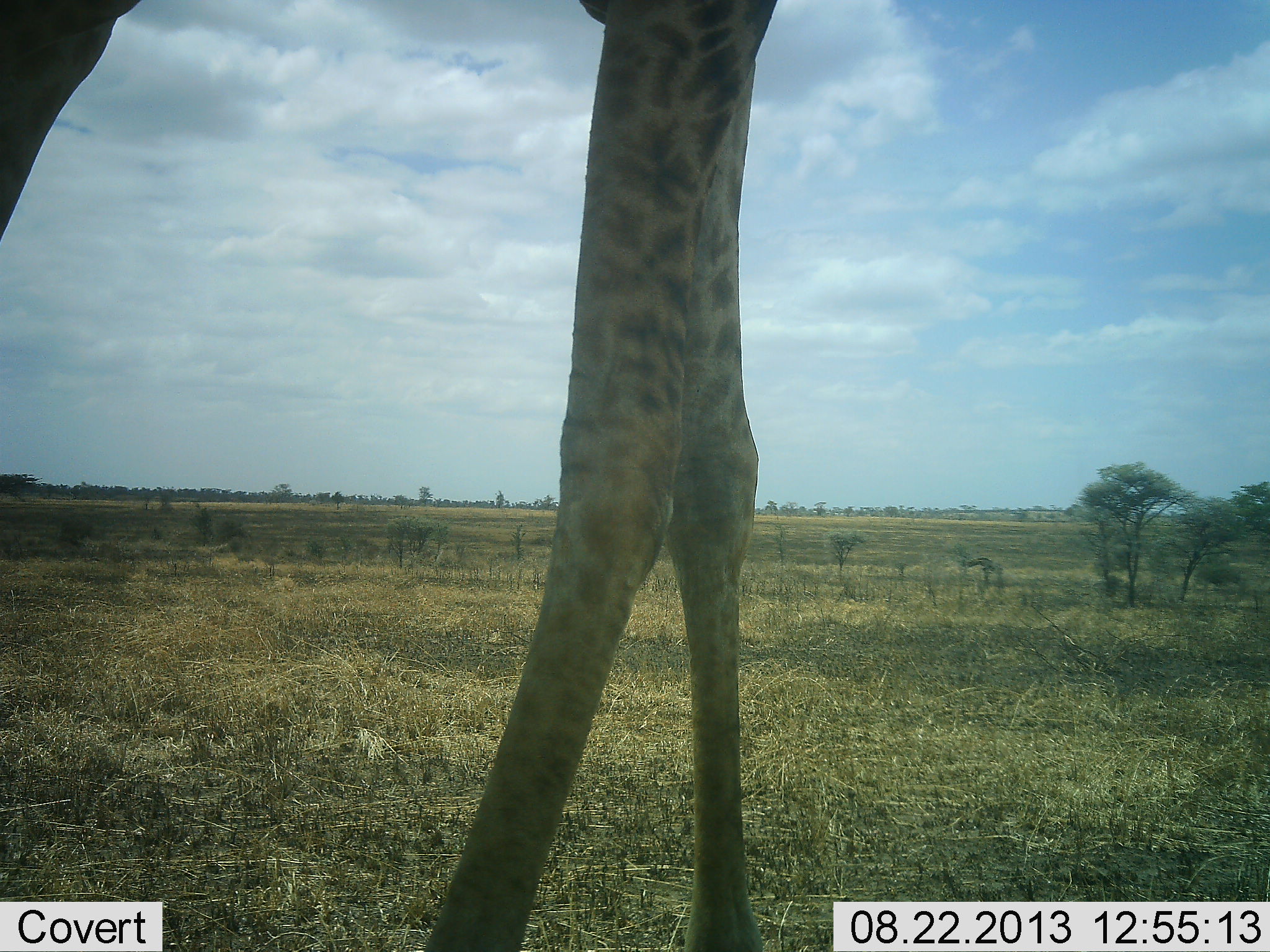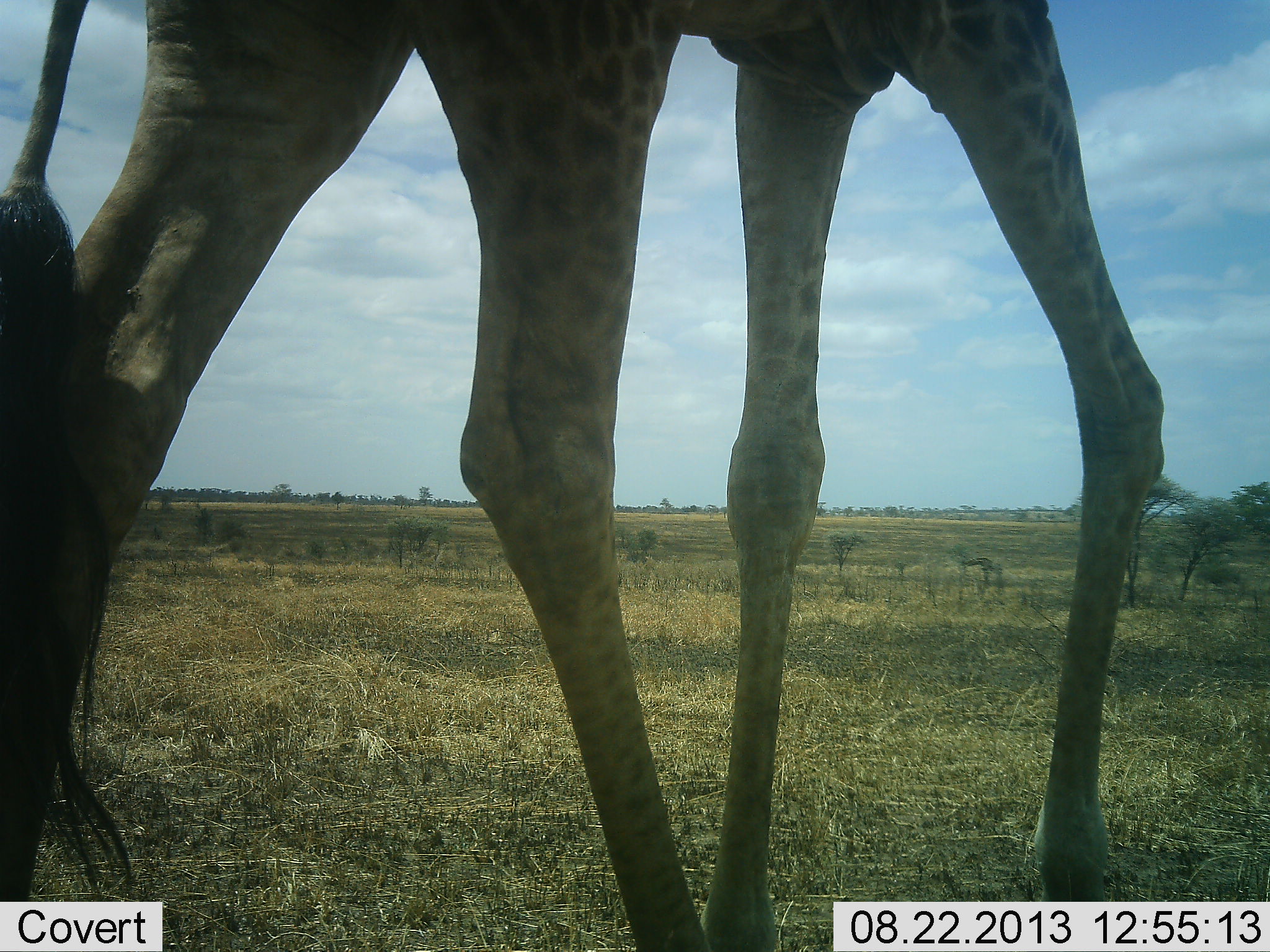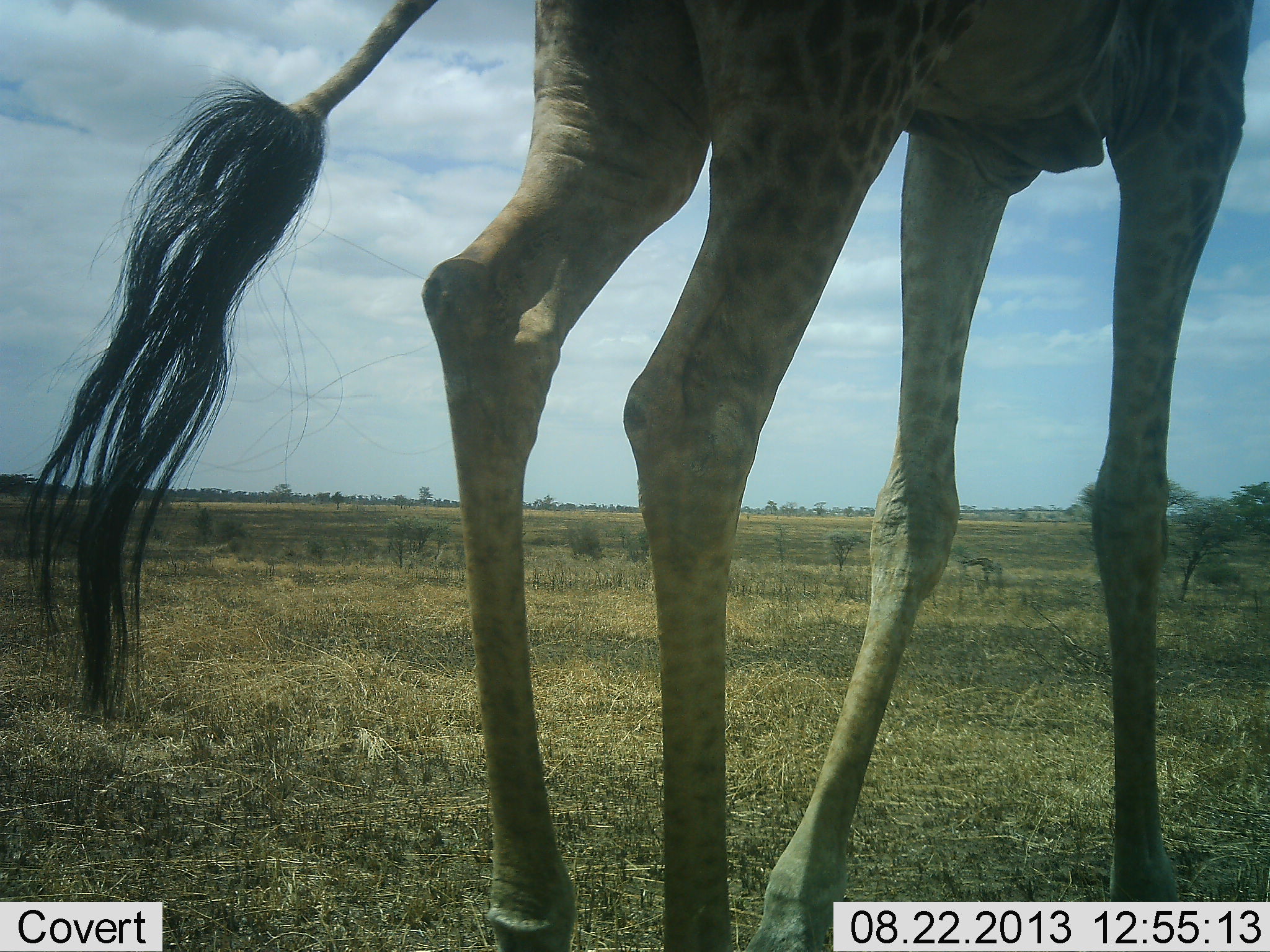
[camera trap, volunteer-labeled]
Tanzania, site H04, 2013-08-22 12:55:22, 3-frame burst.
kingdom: Animalia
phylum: Chordata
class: Mammalia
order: Artiodactyla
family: Giraffidae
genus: Giraffa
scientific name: Giraffa camelopardalis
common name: giraffe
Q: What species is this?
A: Giraffe (Giraffa camelopardalis).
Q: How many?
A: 1.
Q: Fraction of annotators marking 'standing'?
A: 17%.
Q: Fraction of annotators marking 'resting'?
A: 0%.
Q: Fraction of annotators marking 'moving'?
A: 90%.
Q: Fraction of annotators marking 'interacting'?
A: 0%.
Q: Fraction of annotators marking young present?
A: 0%.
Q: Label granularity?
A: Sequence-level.